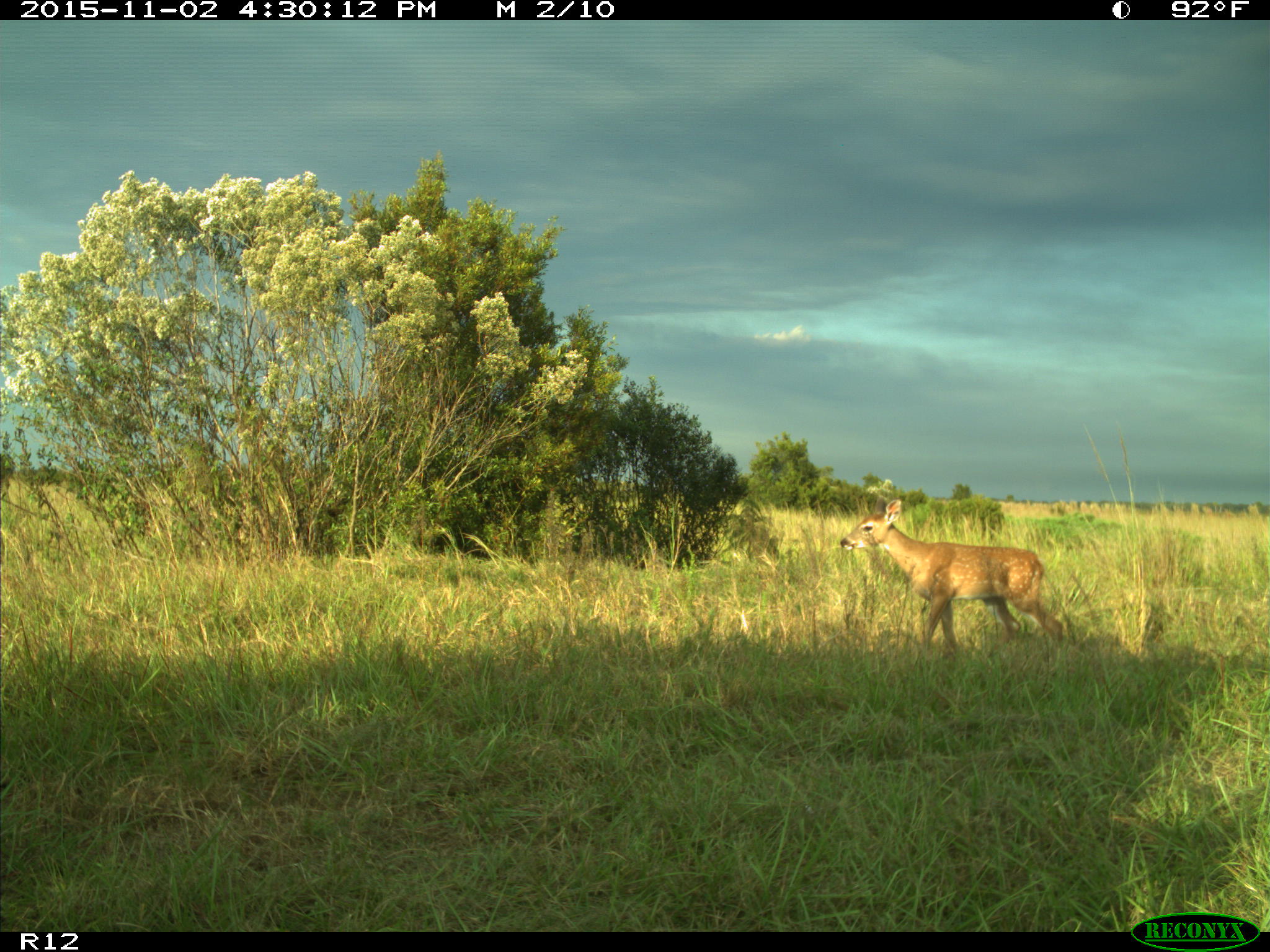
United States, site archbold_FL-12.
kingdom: Animalia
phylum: Chordata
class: Mammalia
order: Artiodactyla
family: Cervidae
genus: Odocoileus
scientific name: Odocoileus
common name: deer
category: unidentified deer